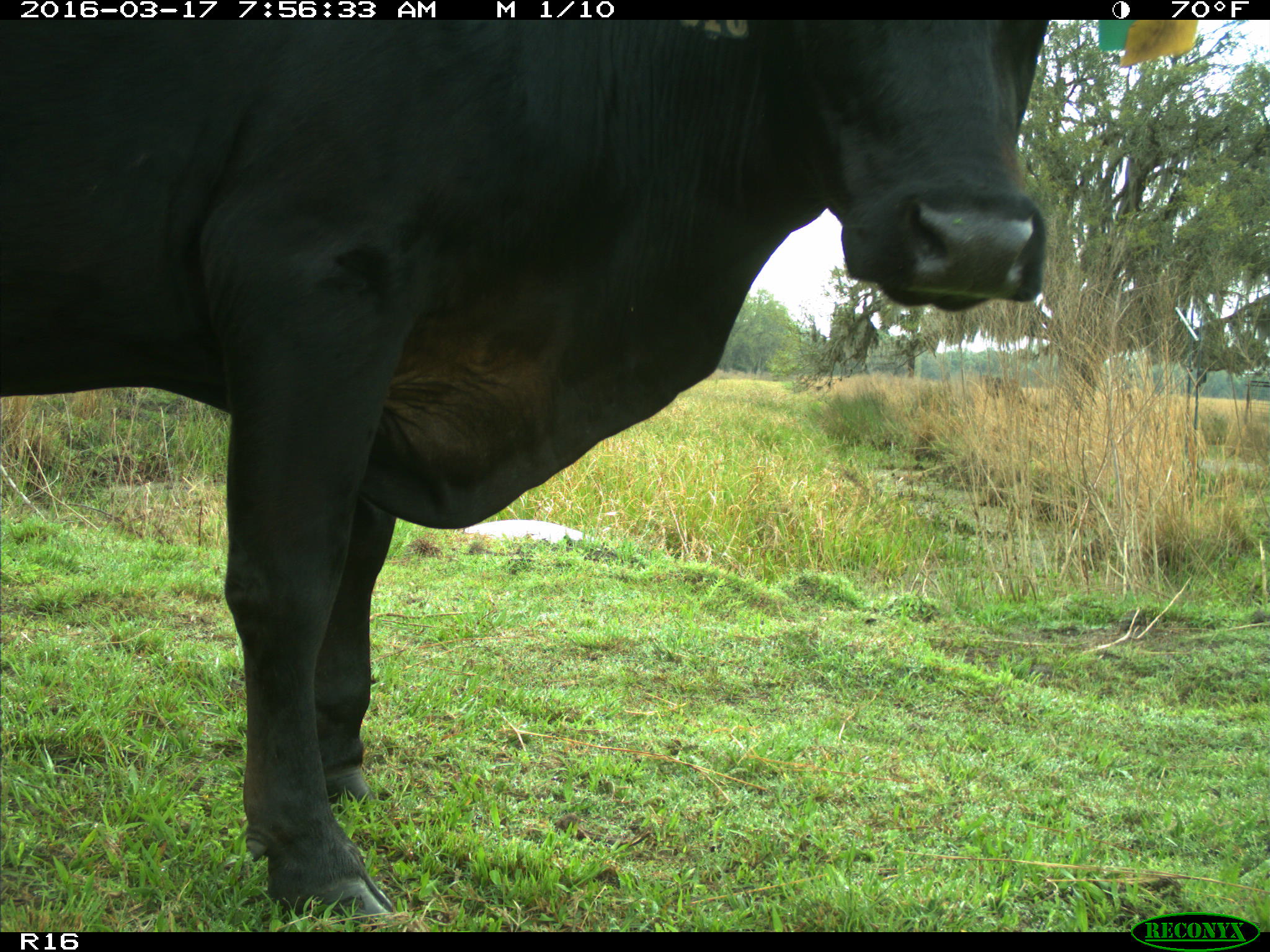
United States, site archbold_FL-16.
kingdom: Animalia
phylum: Chordata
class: Mammalia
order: Artiodactyla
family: Bovidae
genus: Bos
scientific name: Bos taurus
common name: domestic cow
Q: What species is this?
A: Bos taurus (domestic cow).